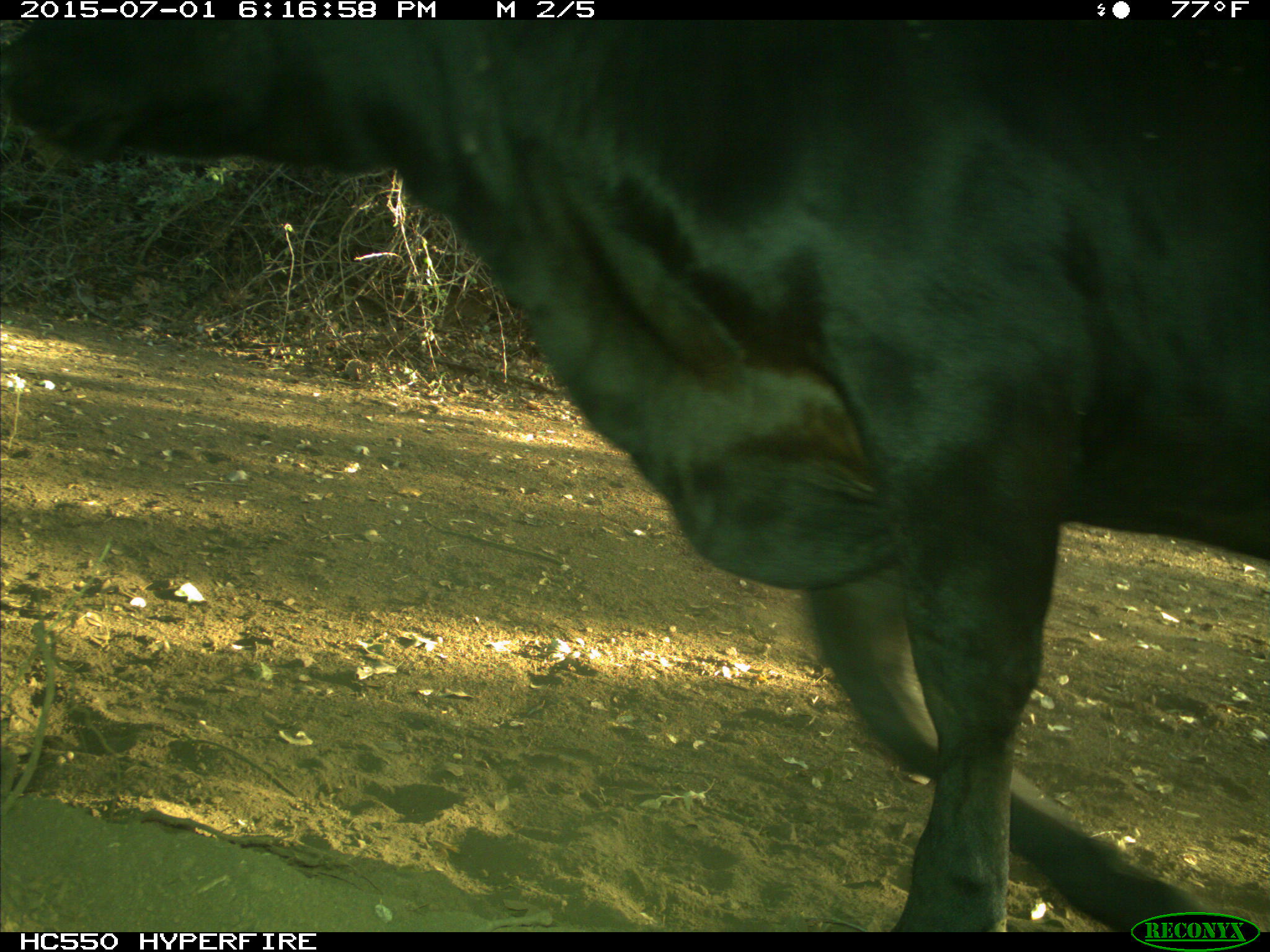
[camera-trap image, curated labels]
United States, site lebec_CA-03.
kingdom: Animalia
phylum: Chordata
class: Mammalia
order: Artiodactyla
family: Bovidae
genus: Bos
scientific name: Bos taurus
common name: domestic cow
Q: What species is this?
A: Bos taurus (domestic cow).